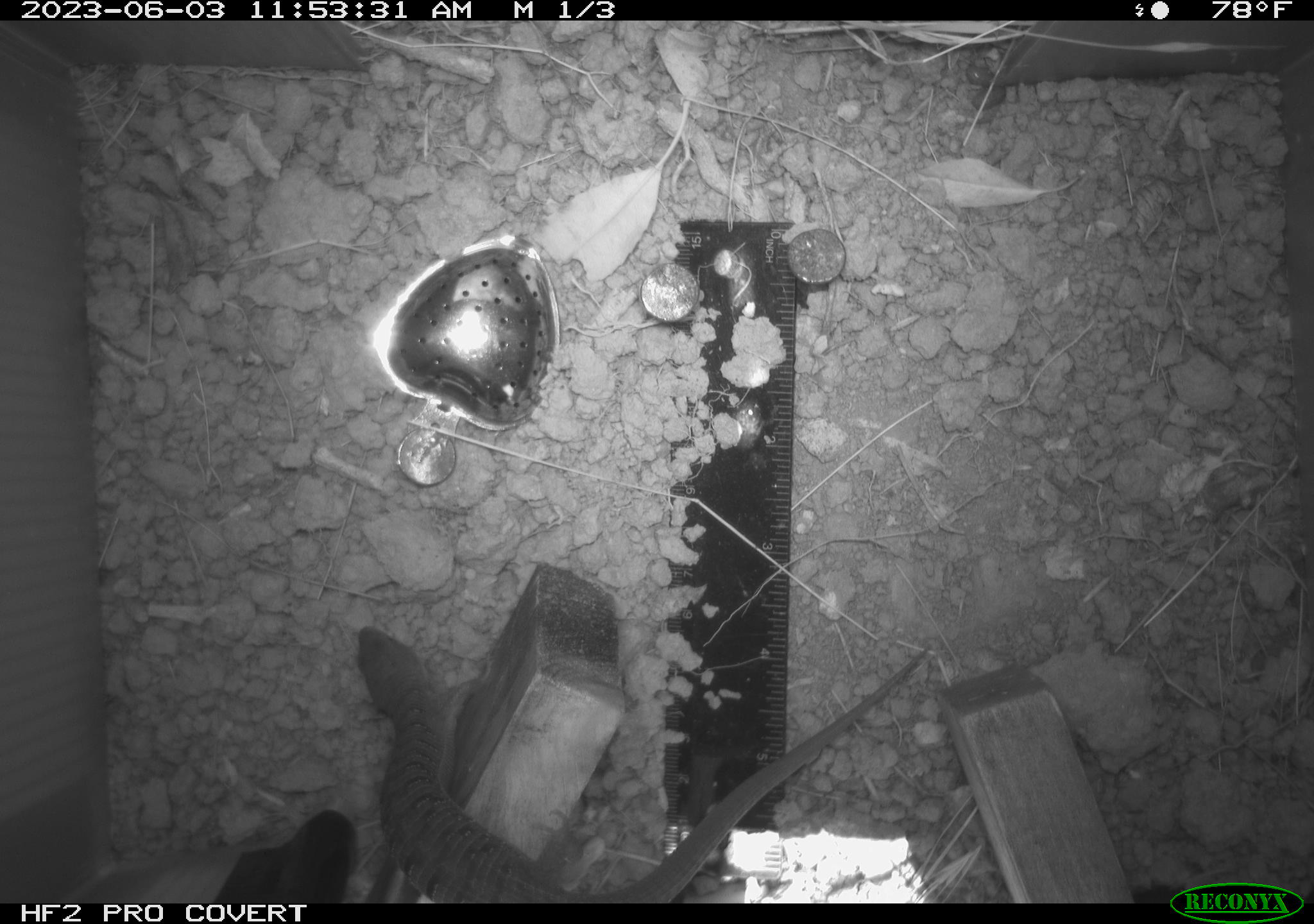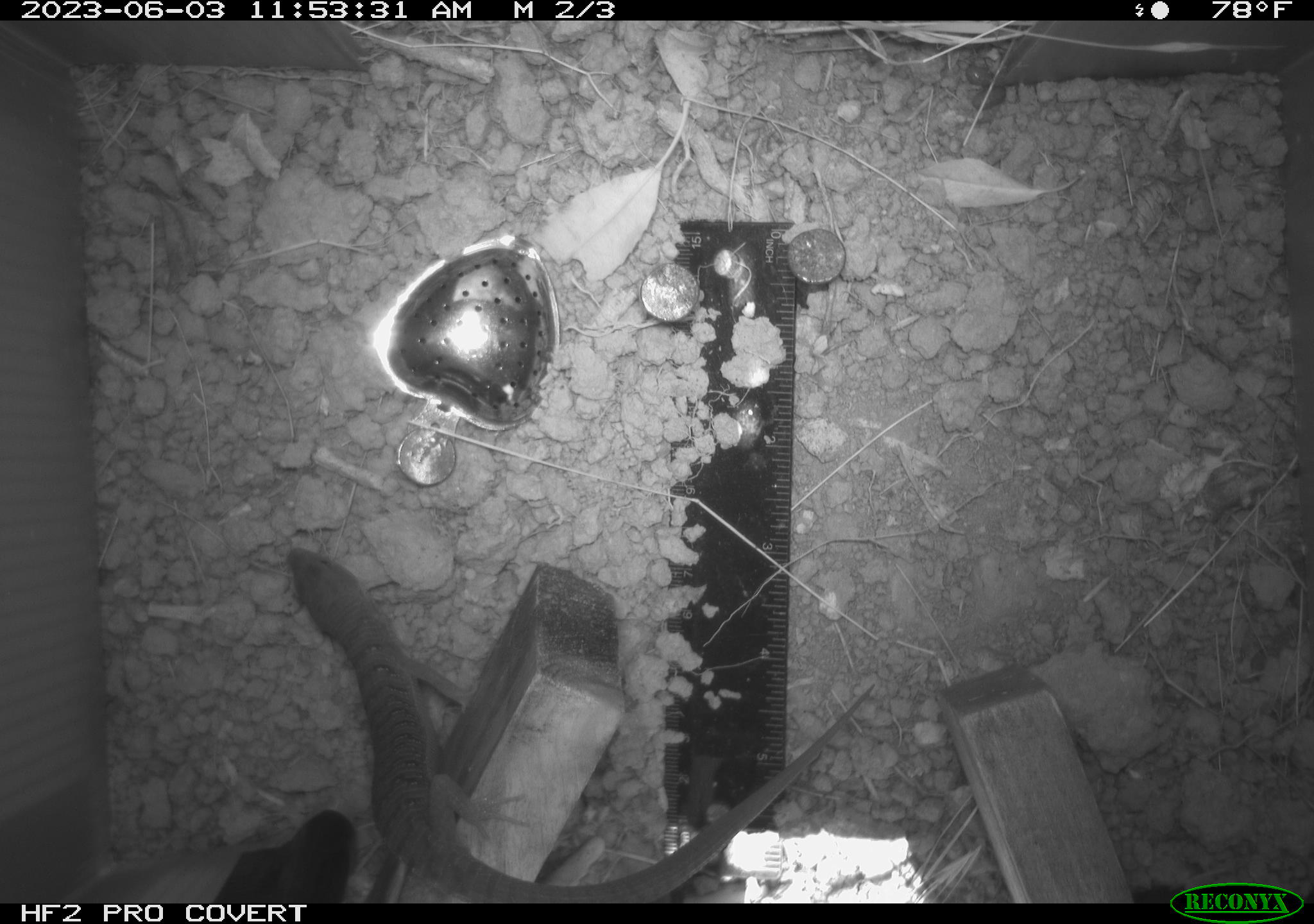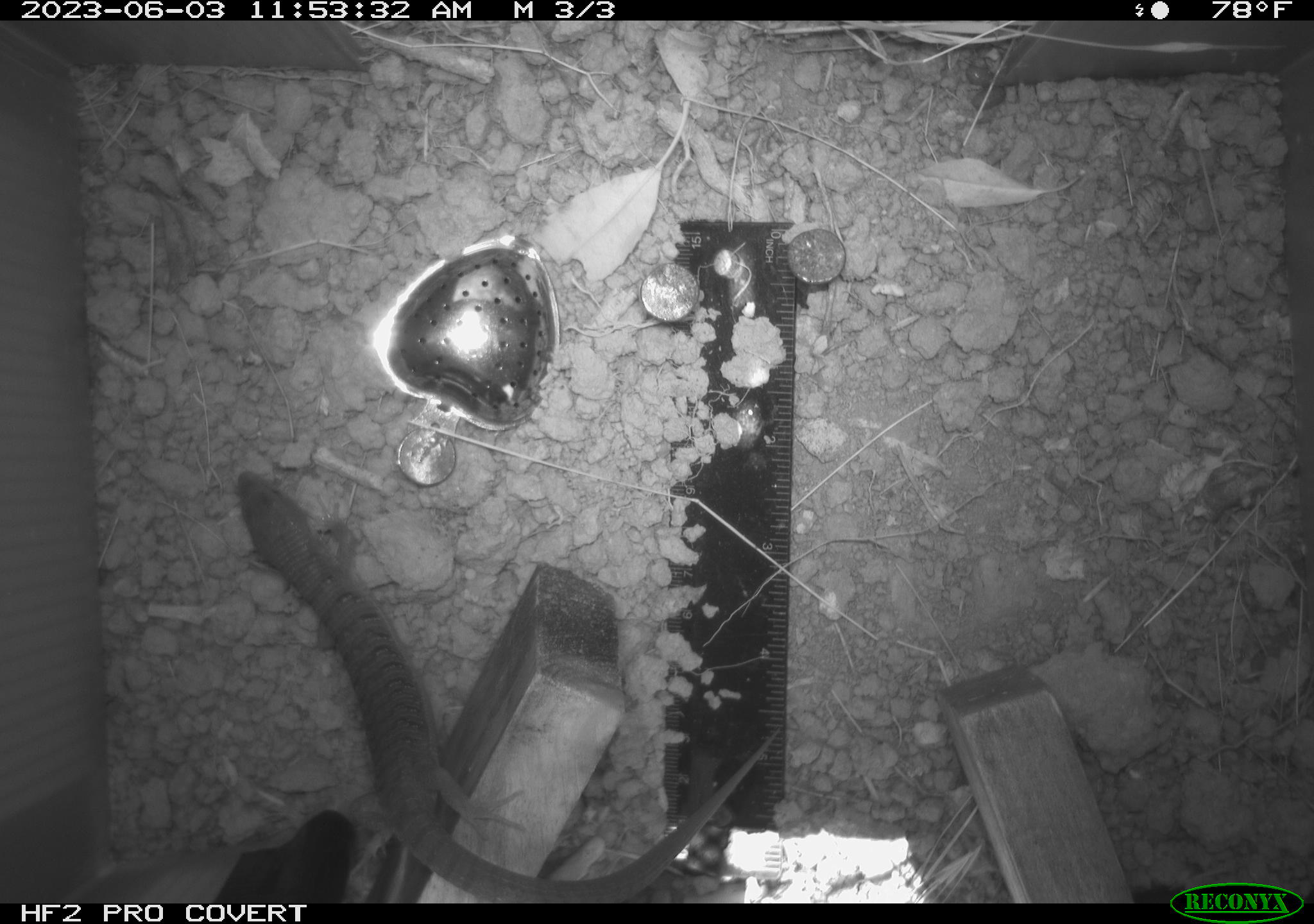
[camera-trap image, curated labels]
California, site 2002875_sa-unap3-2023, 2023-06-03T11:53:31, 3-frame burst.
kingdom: Animalia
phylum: Chordata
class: Reptilia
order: Squamata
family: Anguidae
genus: Elgaria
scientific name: Elgaria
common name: alligator lizards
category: elgaria species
Elgaria species (alligator lizards) (Elgaria).